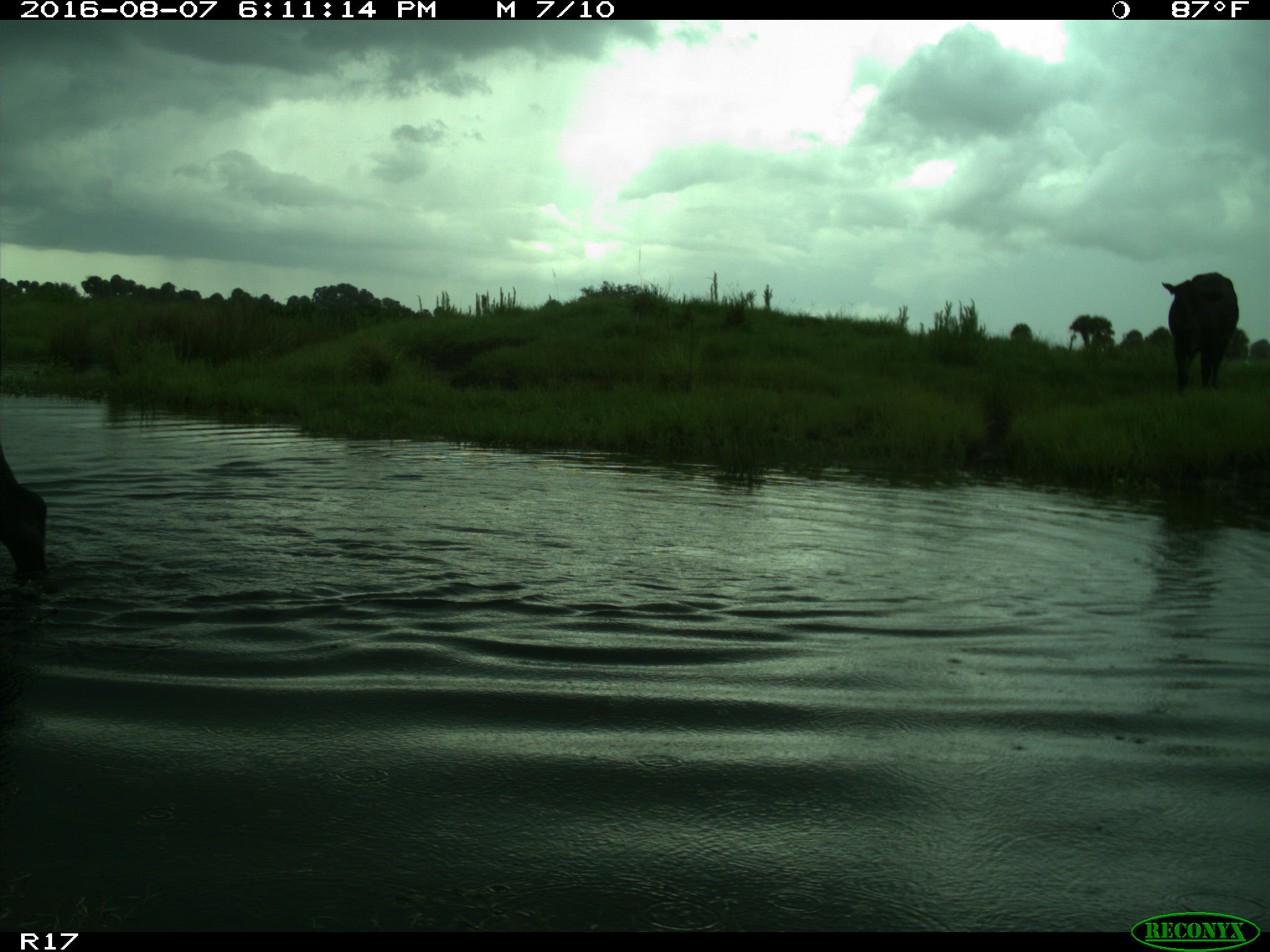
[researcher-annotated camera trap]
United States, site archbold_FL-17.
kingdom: Animalia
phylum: Chordata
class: Mammalia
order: Artiodactyla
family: Bovidae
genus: Bos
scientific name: Bos taurus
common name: domestic cow